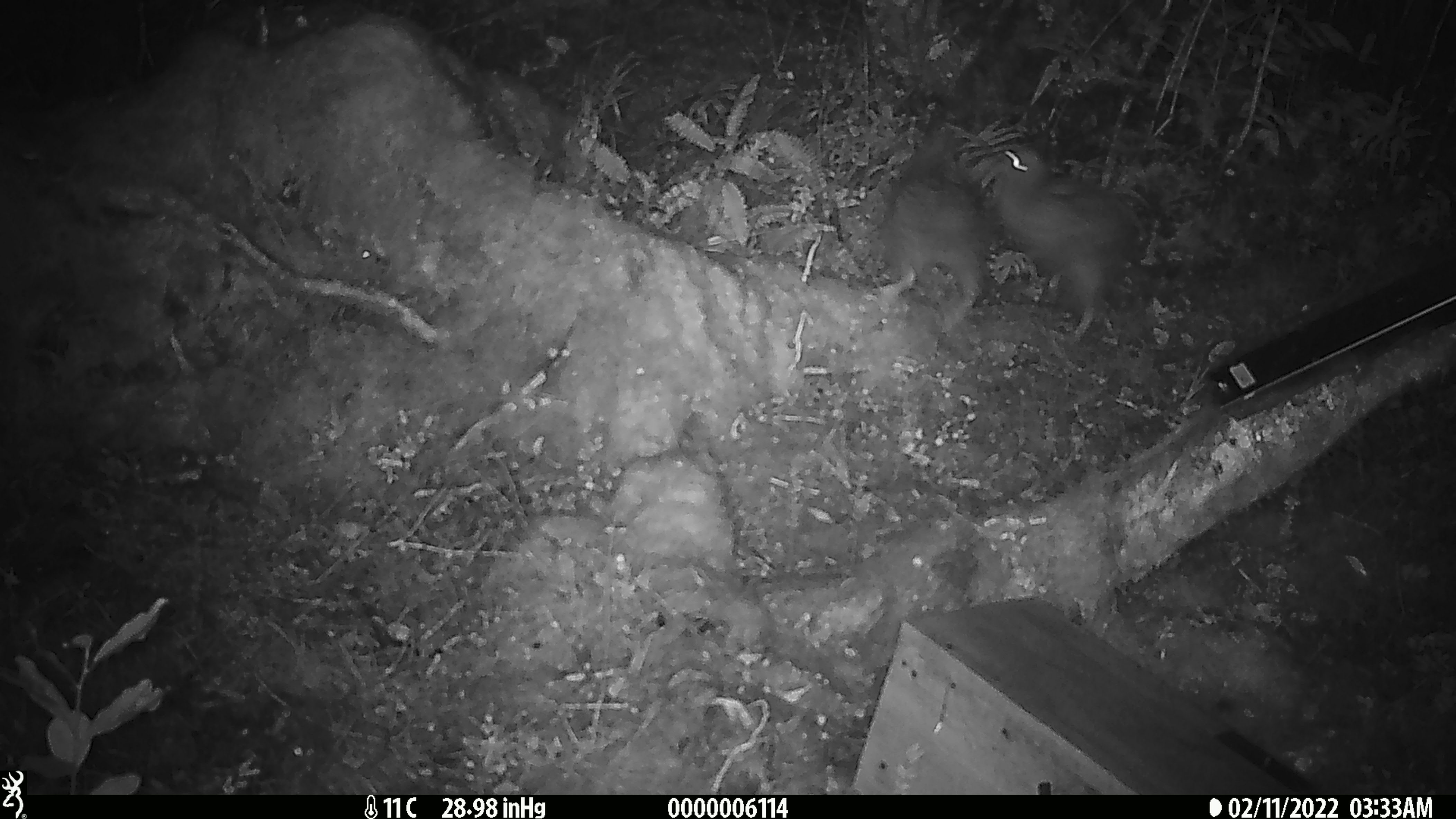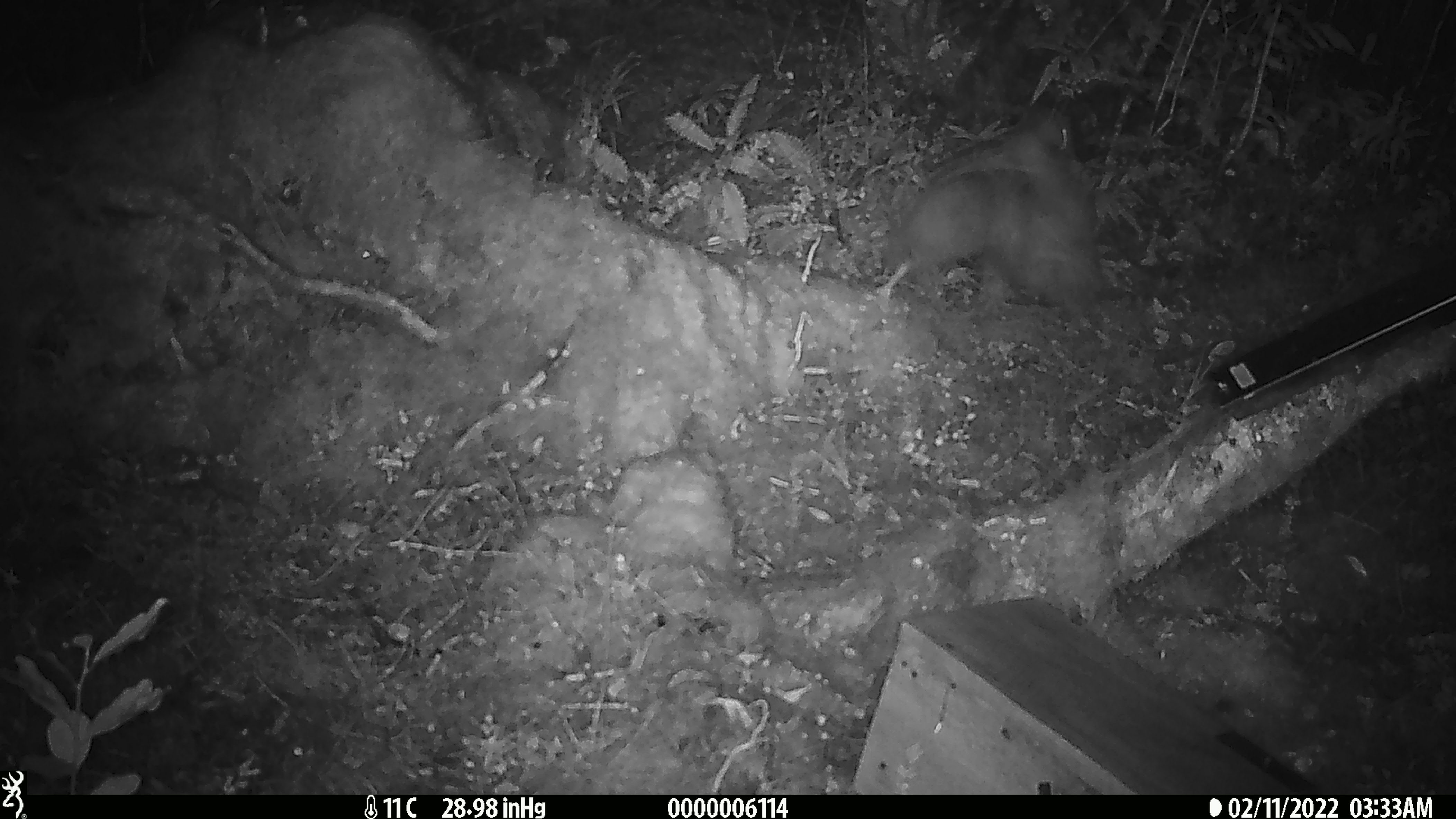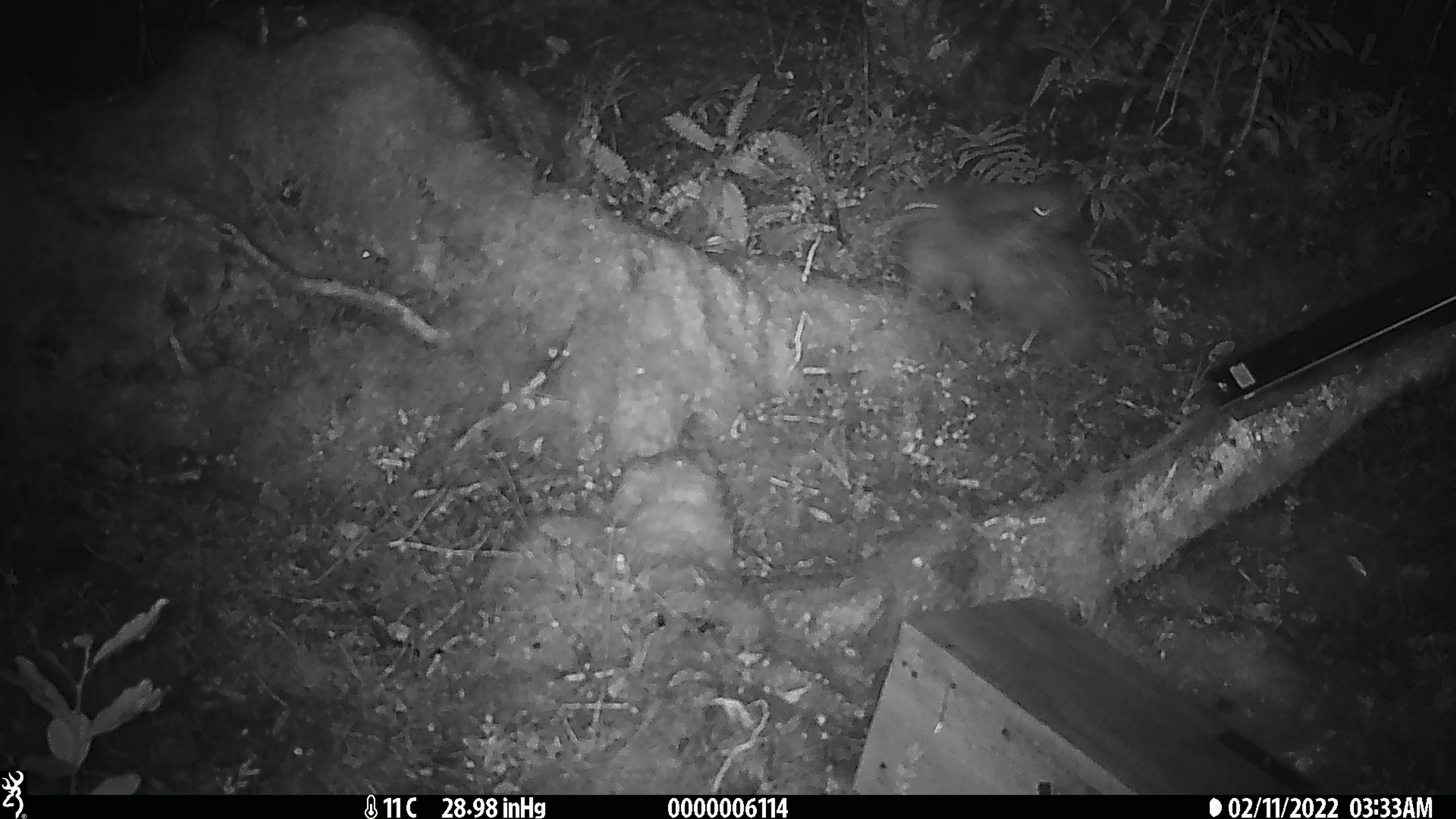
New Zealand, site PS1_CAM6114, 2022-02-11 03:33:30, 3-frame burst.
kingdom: Animalia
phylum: Chordata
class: Aves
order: Apterygiformes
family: Apterygidae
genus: Apteryx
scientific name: Apteryx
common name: kiwi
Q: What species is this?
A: Kiwi (Apteryx).